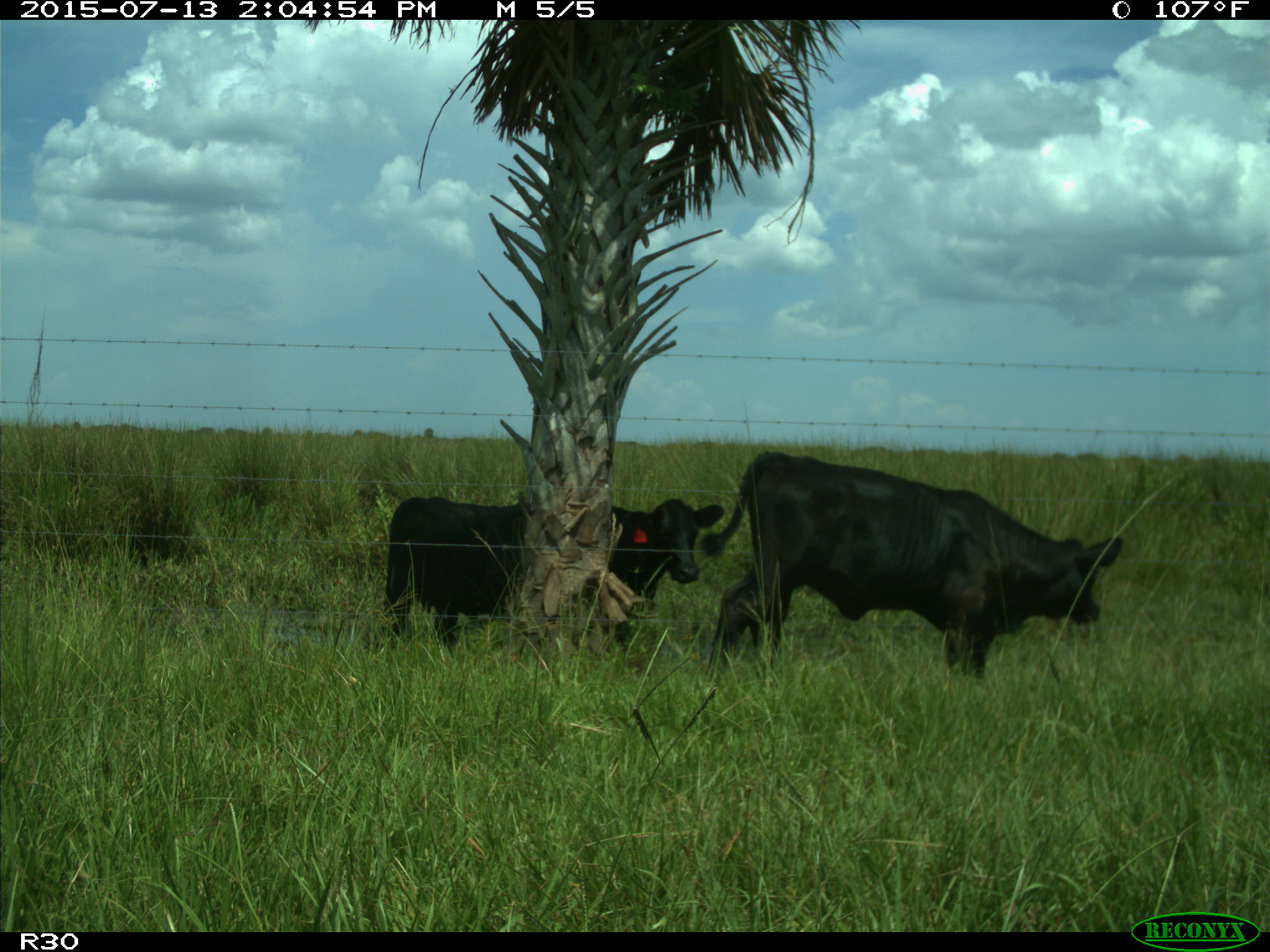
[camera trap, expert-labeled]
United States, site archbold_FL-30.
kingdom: Animalia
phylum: Chordata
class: Mammalia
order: Artiodactyla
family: Bovidae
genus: Bos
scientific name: Bos taurus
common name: domestic cow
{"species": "Bos taurus (domestic cow)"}